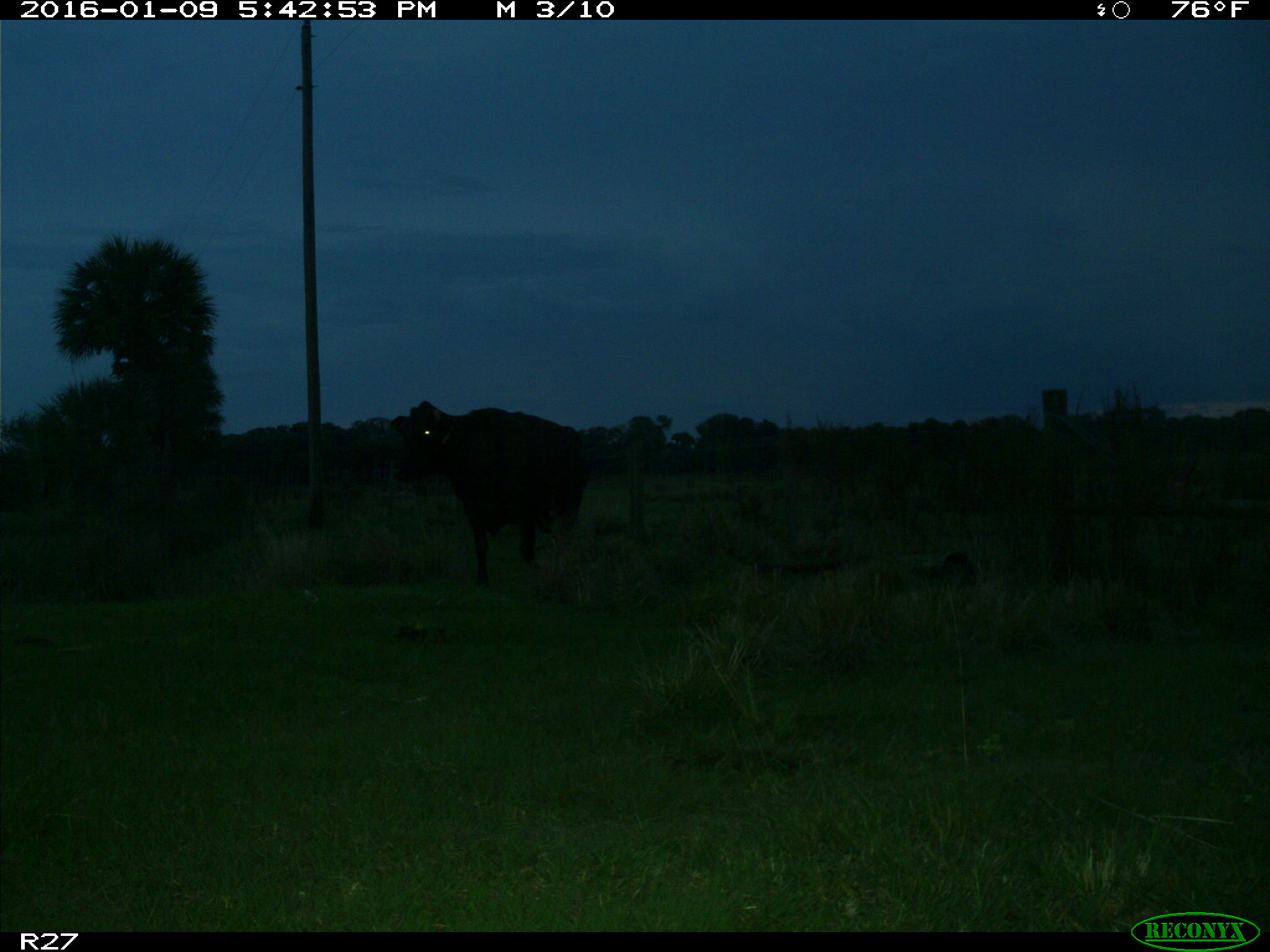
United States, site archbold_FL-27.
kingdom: Animalia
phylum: Chordata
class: Mammalia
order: Artiodactyla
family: Bovidae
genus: Bos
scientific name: Bos taurus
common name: domestic cow